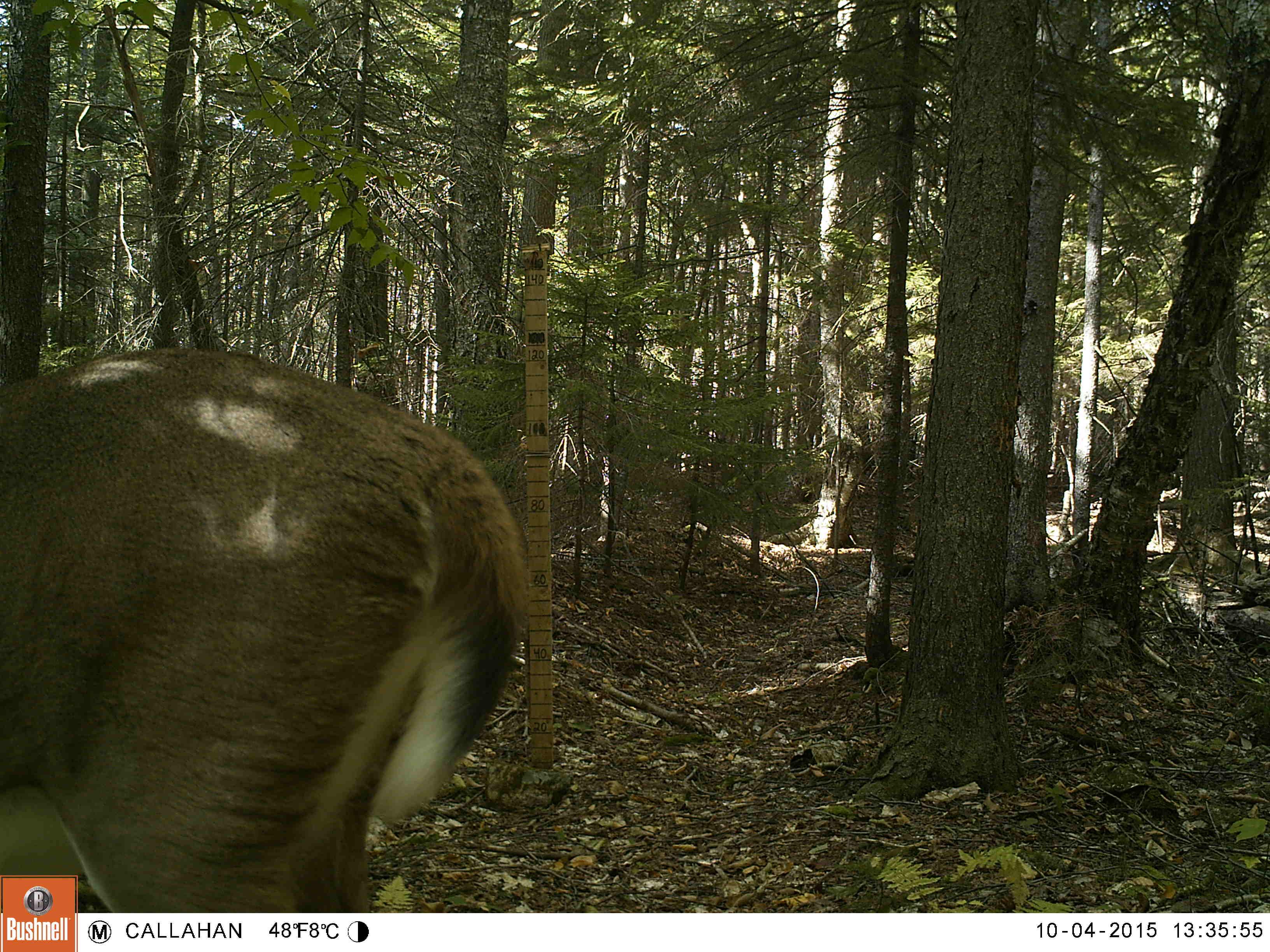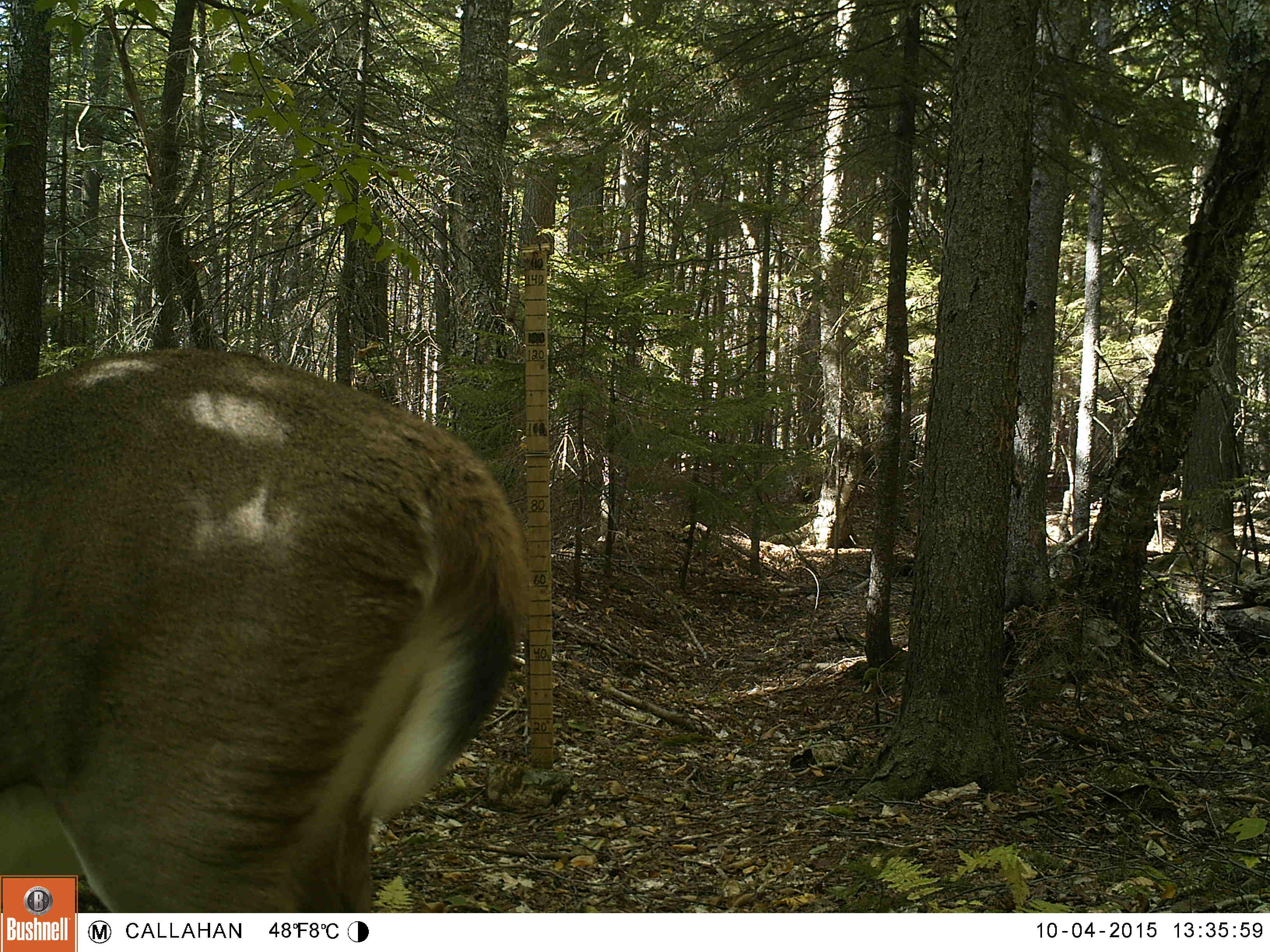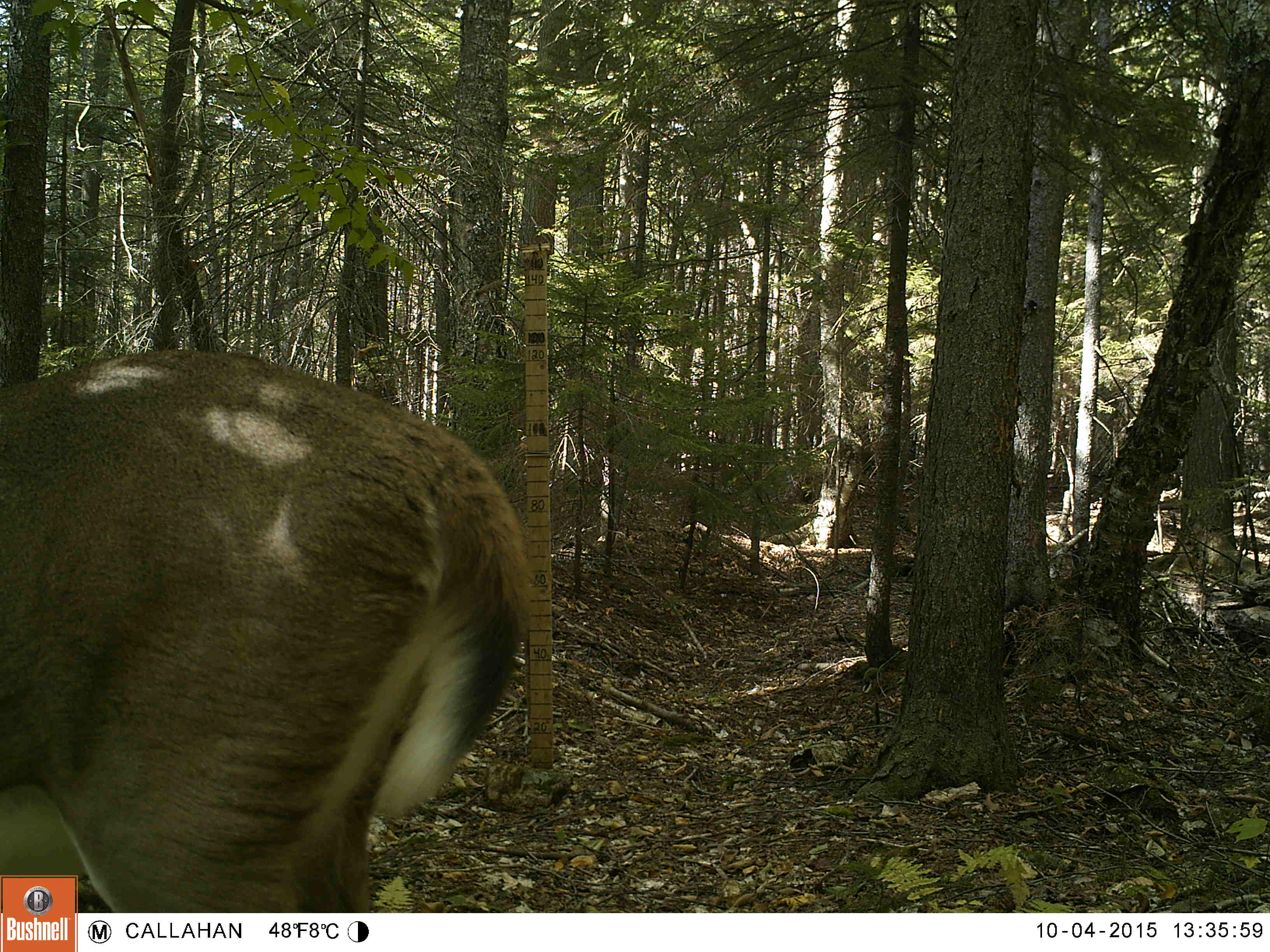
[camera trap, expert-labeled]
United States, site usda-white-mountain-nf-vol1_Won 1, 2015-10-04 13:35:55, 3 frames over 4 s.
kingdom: Animalia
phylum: Chordata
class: Mammalia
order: Artiodactyla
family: Cervidae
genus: Odocoileus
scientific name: Odocoileus virginianus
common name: white-tailed deer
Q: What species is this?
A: White-tailed deer (Odocoileus virginianus).